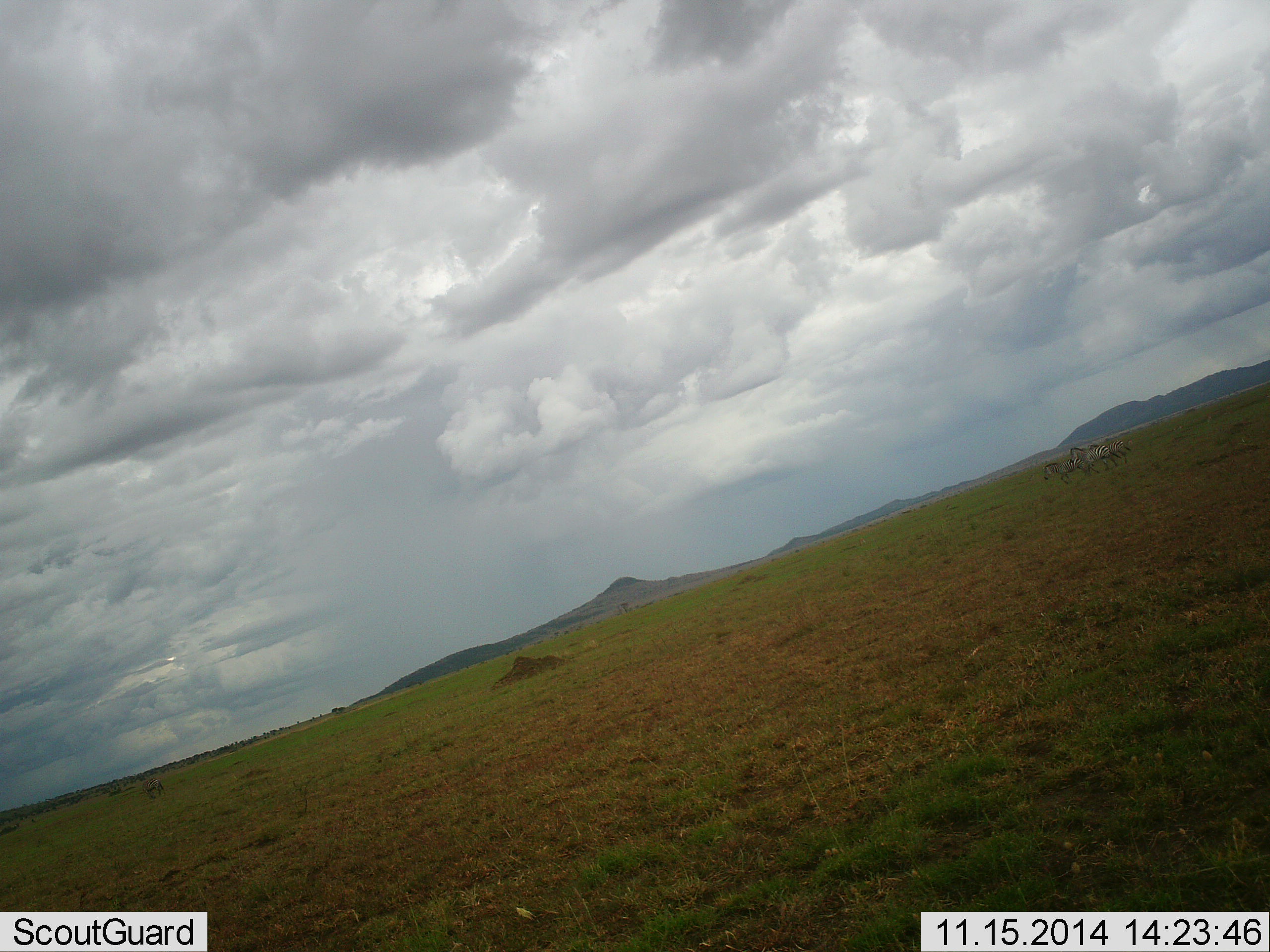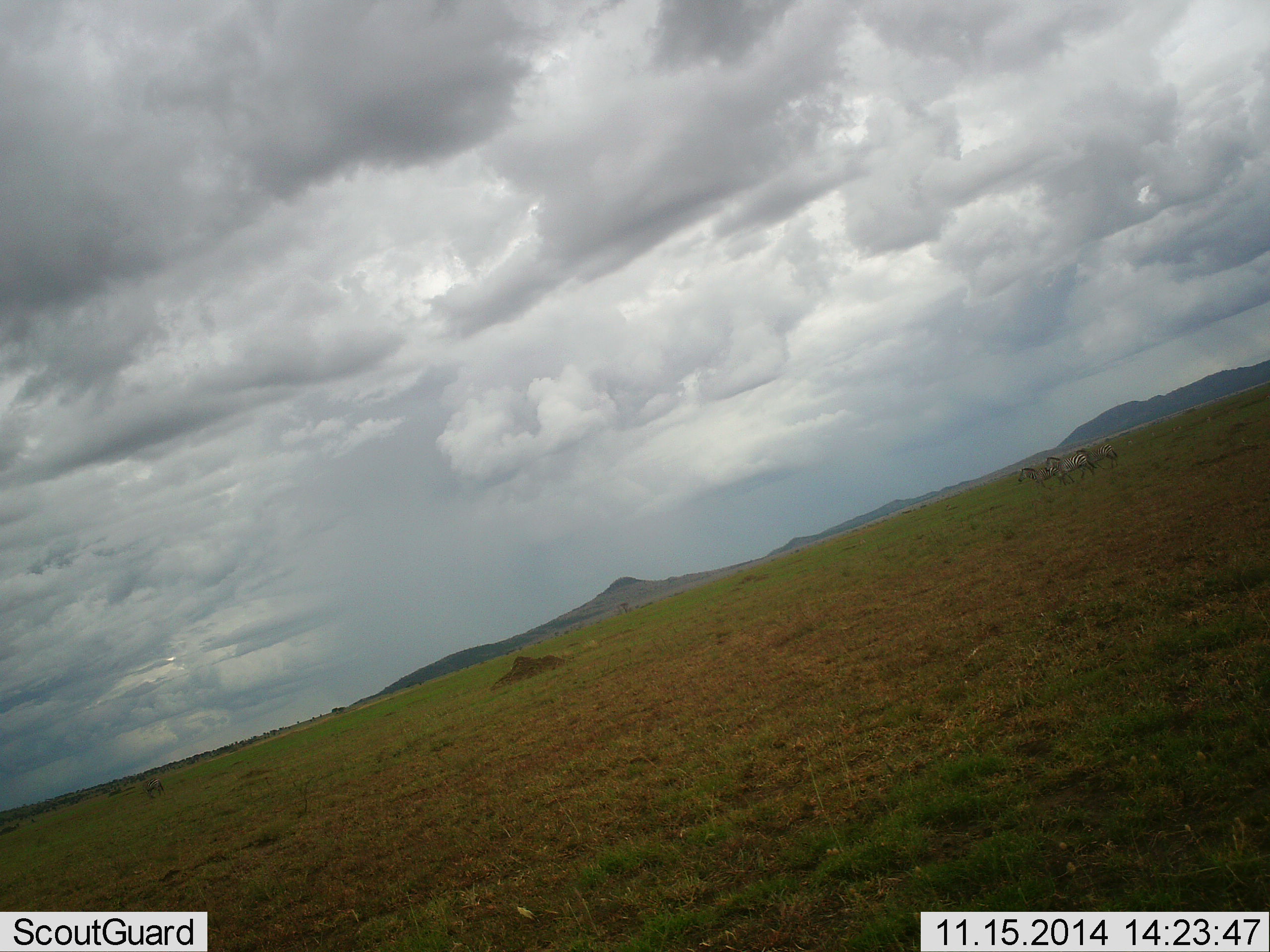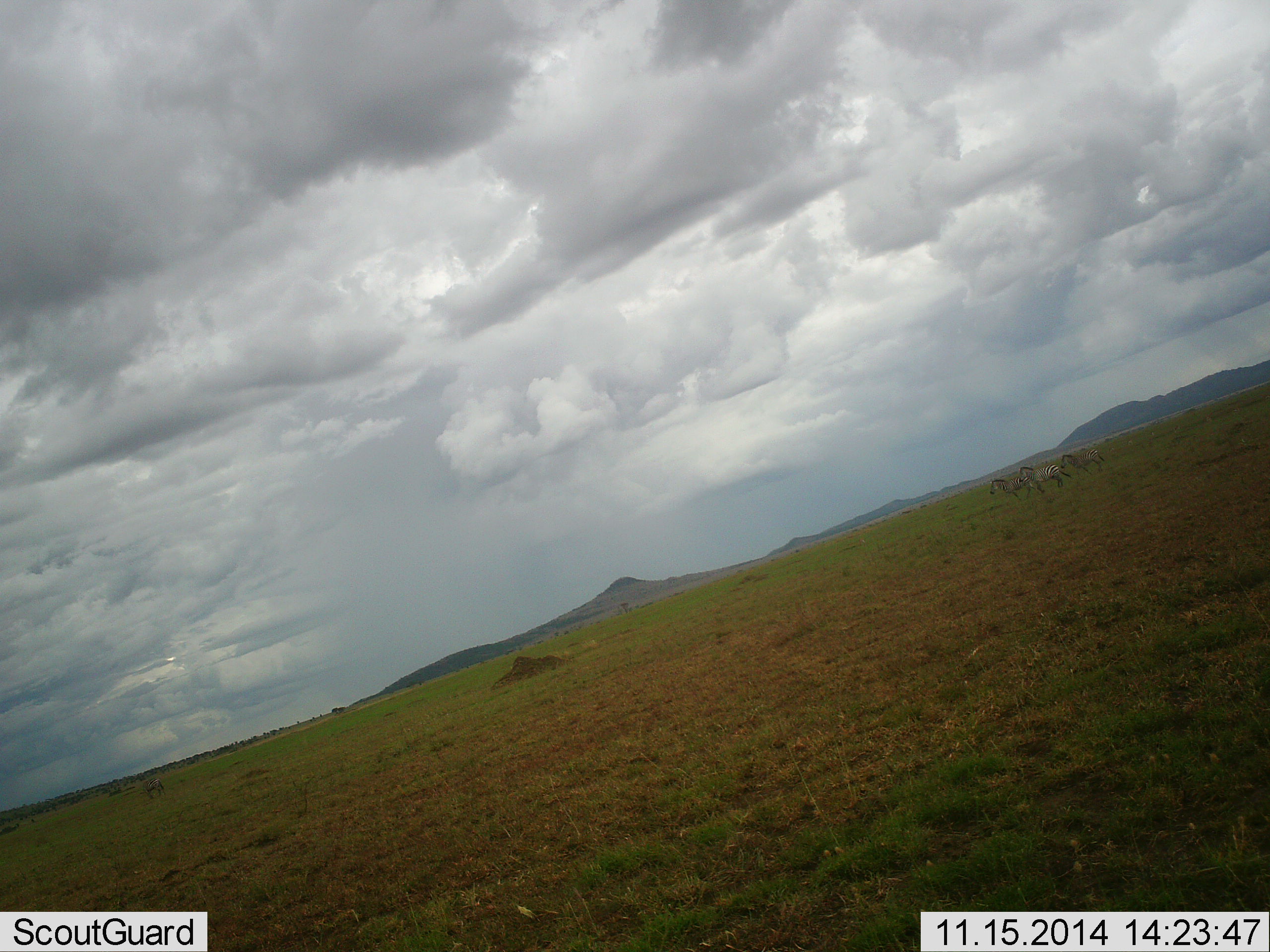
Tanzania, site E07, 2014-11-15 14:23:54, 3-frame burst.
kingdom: Animalia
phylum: Chordata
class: Mammalia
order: Perissodactyla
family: Equidae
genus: Equus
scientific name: Equus quagga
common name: plains zebra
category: zebra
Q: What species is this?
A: Zebra (plains zebra) (Equus quagga).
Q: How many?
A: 3.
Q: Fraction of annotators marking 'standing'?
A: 10%.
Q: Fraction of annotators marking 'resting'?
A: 0%.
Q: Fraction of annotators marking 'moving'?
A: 100%.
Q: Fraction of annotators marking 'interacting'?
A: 0%.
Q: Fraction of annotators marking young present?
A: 0%.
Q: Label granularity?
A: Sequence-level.